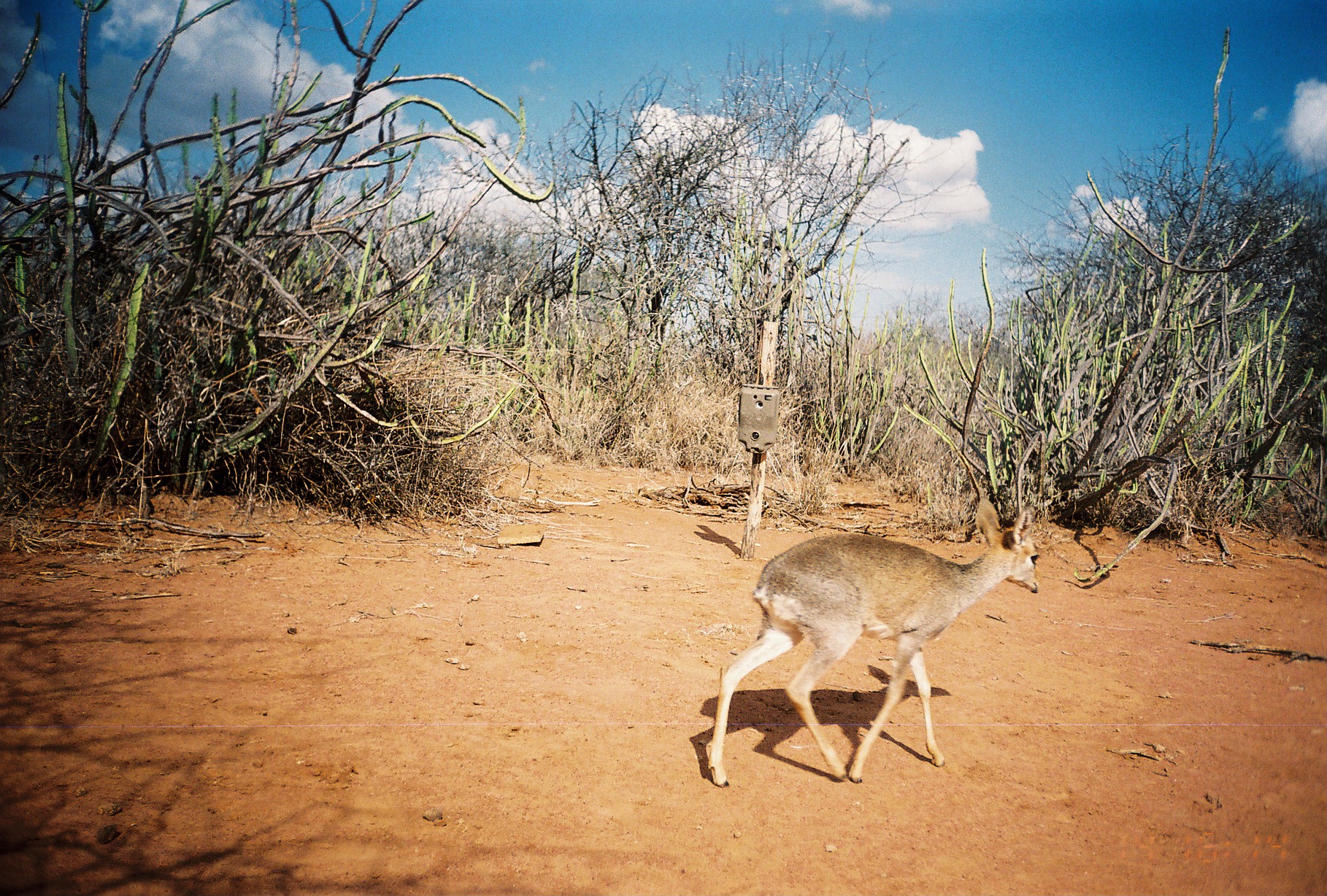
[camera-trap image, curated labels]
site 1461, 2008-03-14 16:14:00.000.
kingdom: Animalia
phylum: Chordata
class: Mammalia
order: Artiodactyla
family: Bovidae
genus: Madoqua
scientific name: Madoqua guentheri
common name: günther's dik-dik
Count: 1.